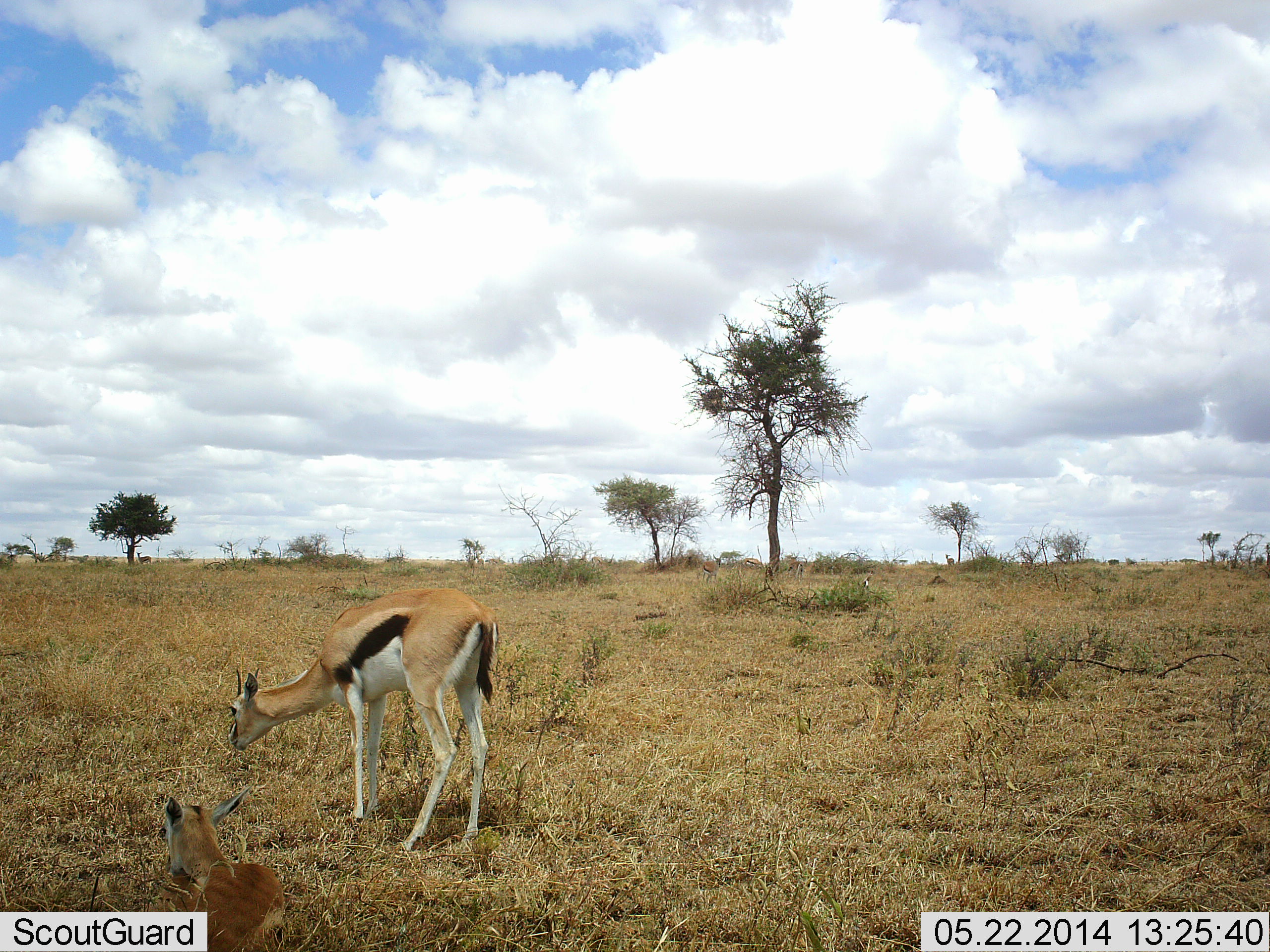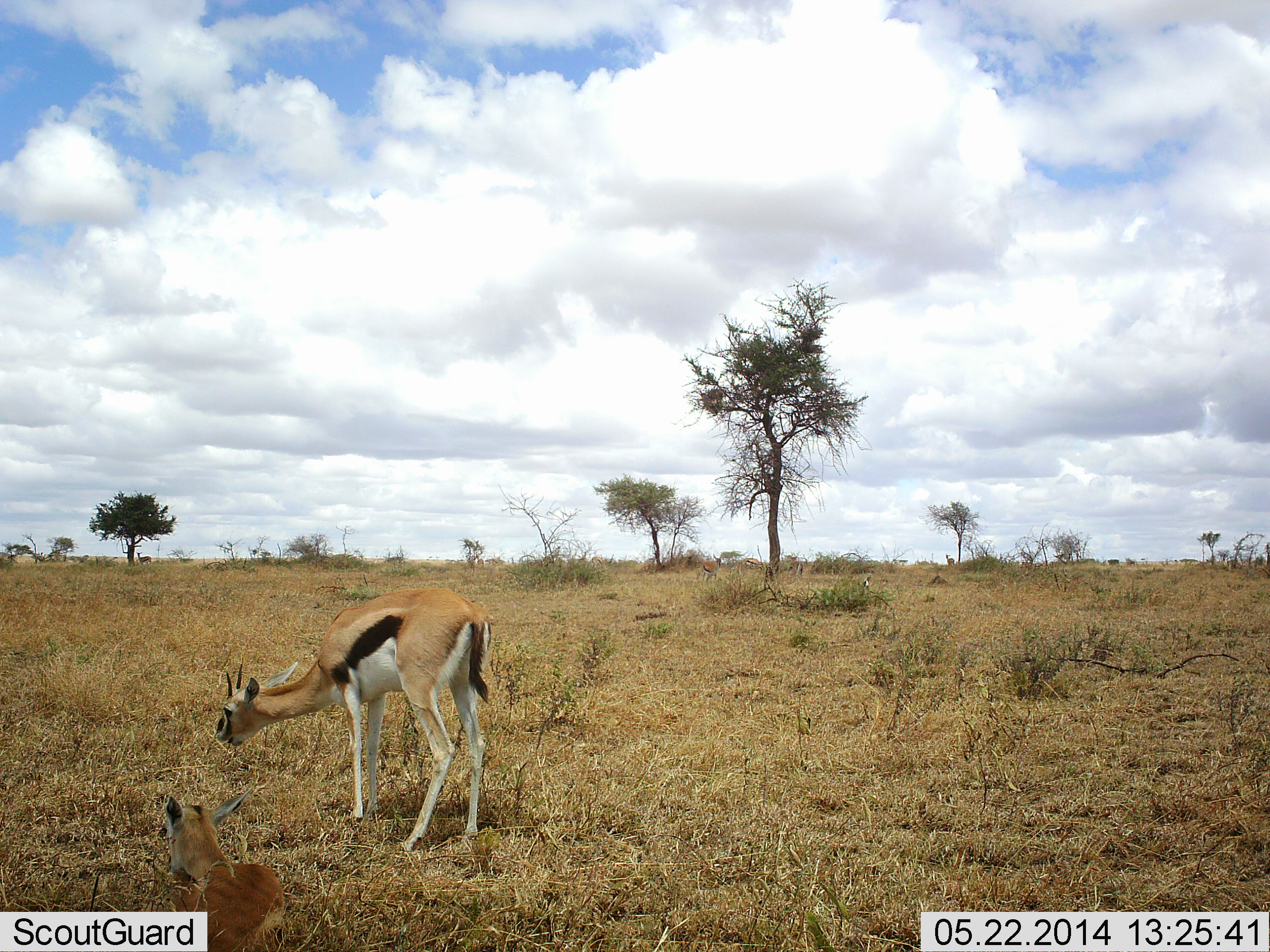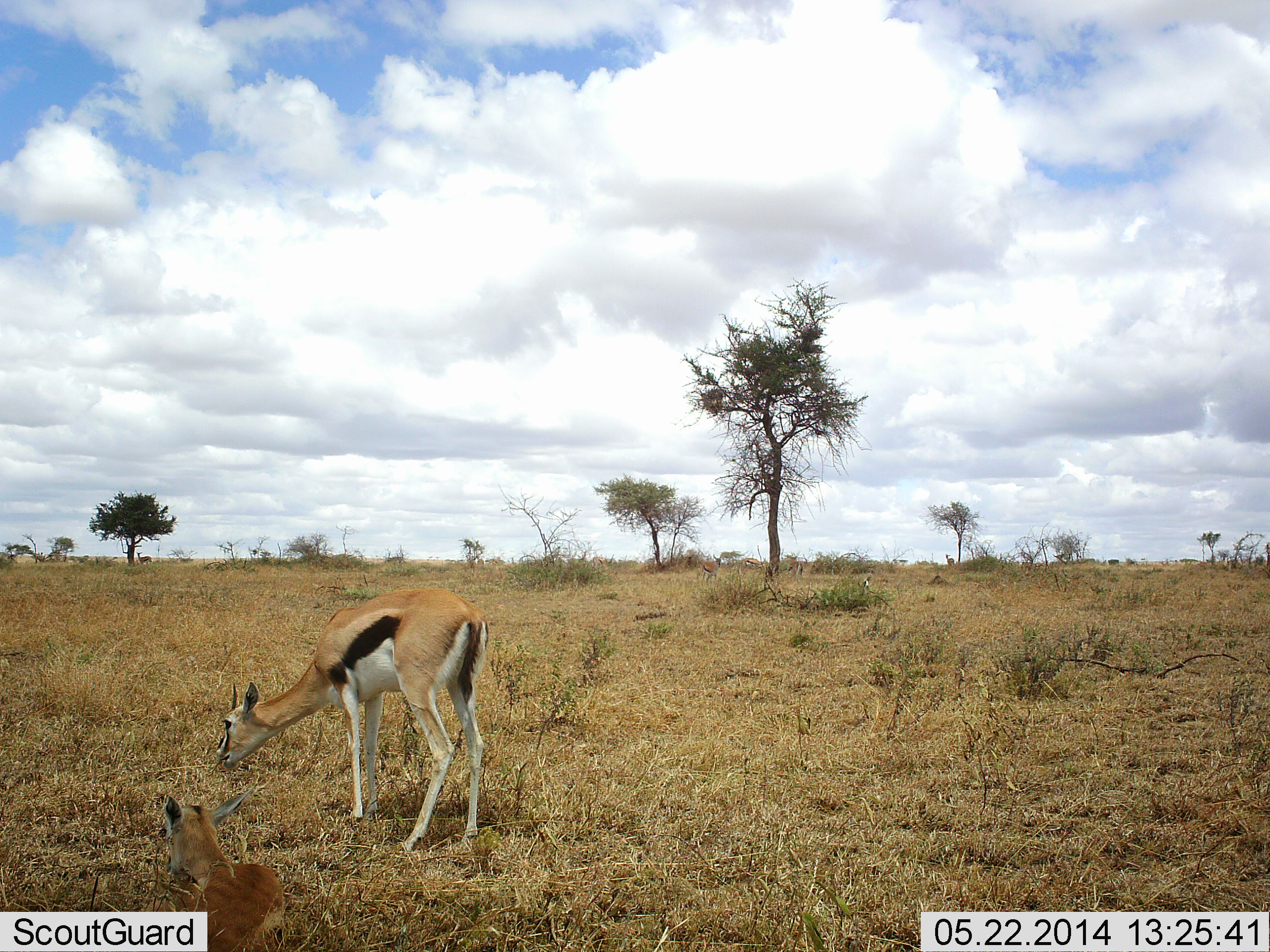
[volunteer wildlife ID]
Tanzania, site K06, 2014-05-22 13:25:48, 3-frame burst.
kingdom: Animalia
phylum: Chordata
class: Mammalia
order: Artiodactyla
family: Bovidae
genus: Eudorcas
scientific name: Eudorcas thomsonii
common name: thomson's gazelle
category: gazellethomsons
Gazellethomsons (thomson's gazelle) (Eudorcas thomsonii), count 2. Behavior (volunteer vote fractions): standing 70%, resting 100%, moving 0%, interacting 0%. Young present (vote fraction): 20%. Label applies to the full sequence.